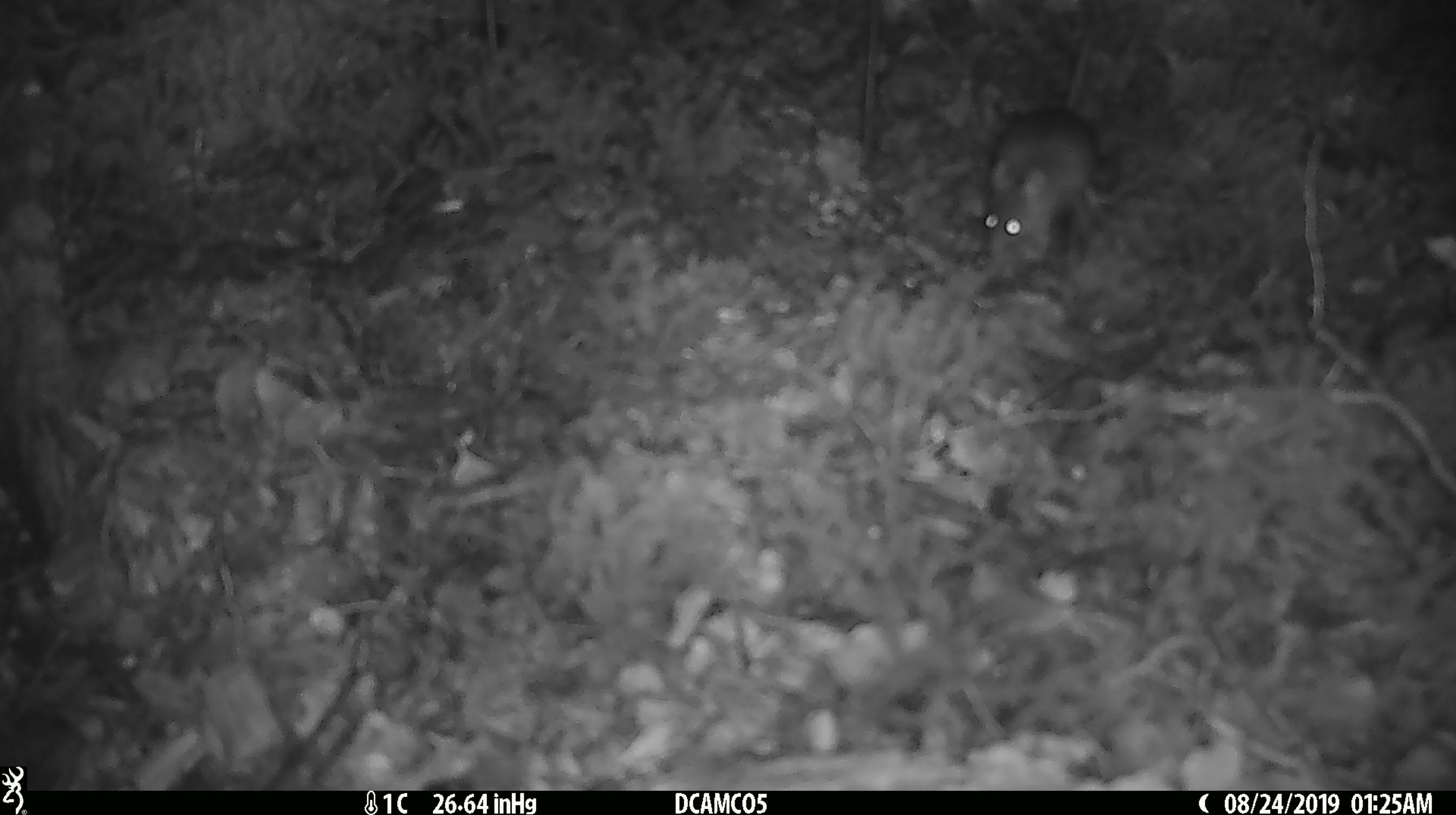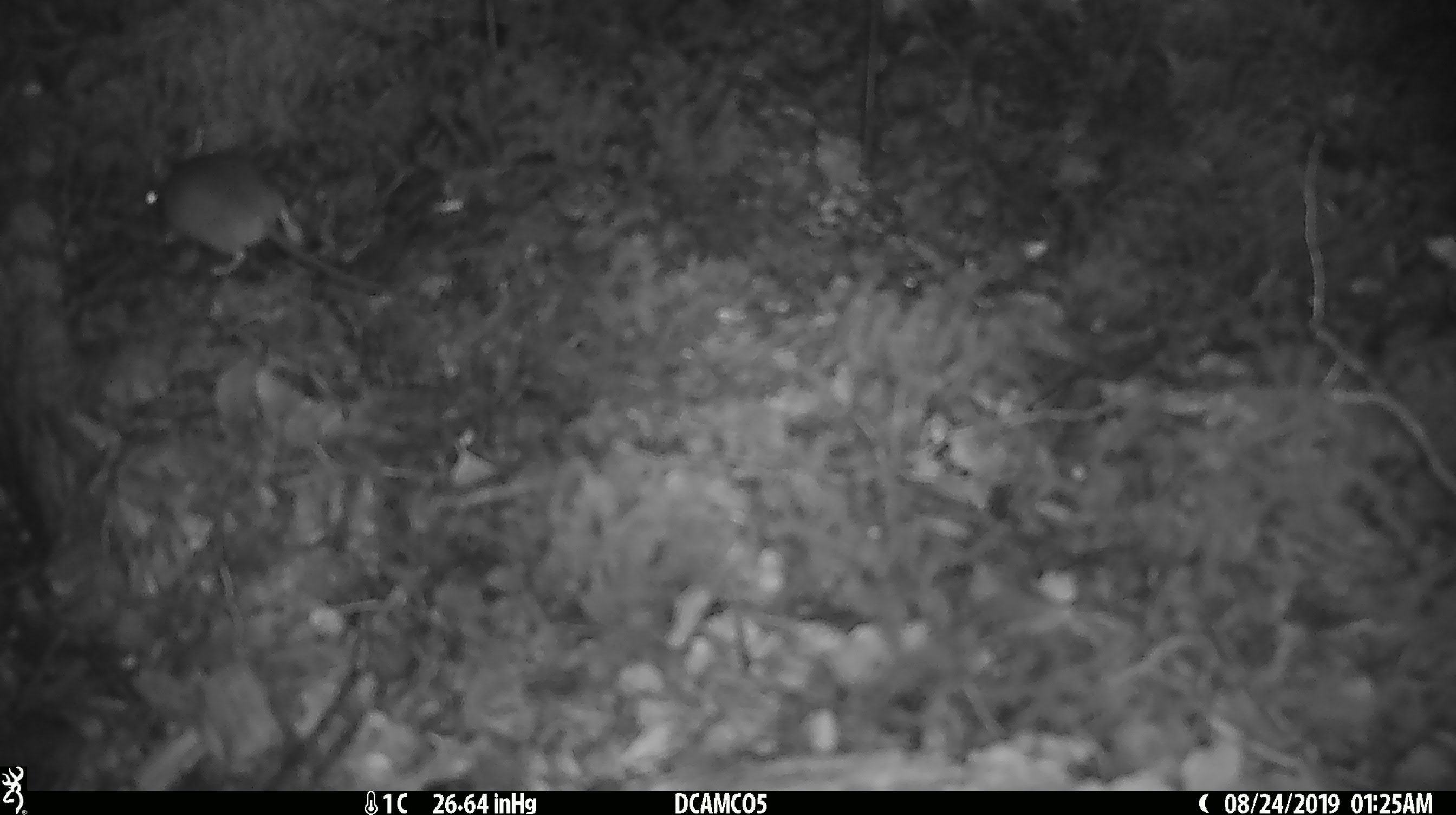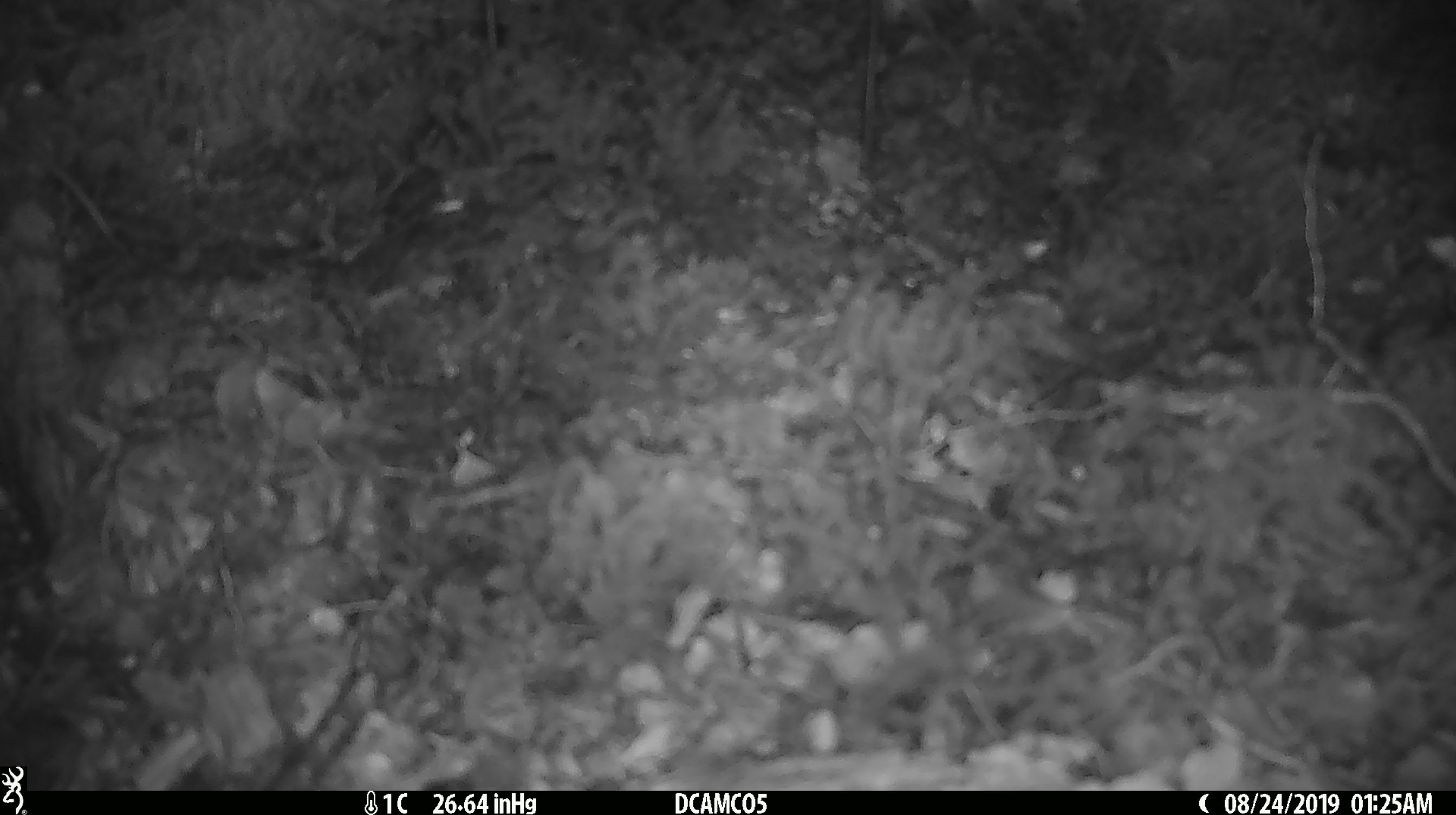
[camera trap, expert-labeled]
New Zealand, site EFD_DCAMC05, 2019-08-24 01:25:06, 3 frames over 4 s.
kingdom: Animalia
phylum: Chordata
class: Mammalia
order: Rodentia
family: Muridae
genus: Mus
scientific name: Mus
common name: mouse